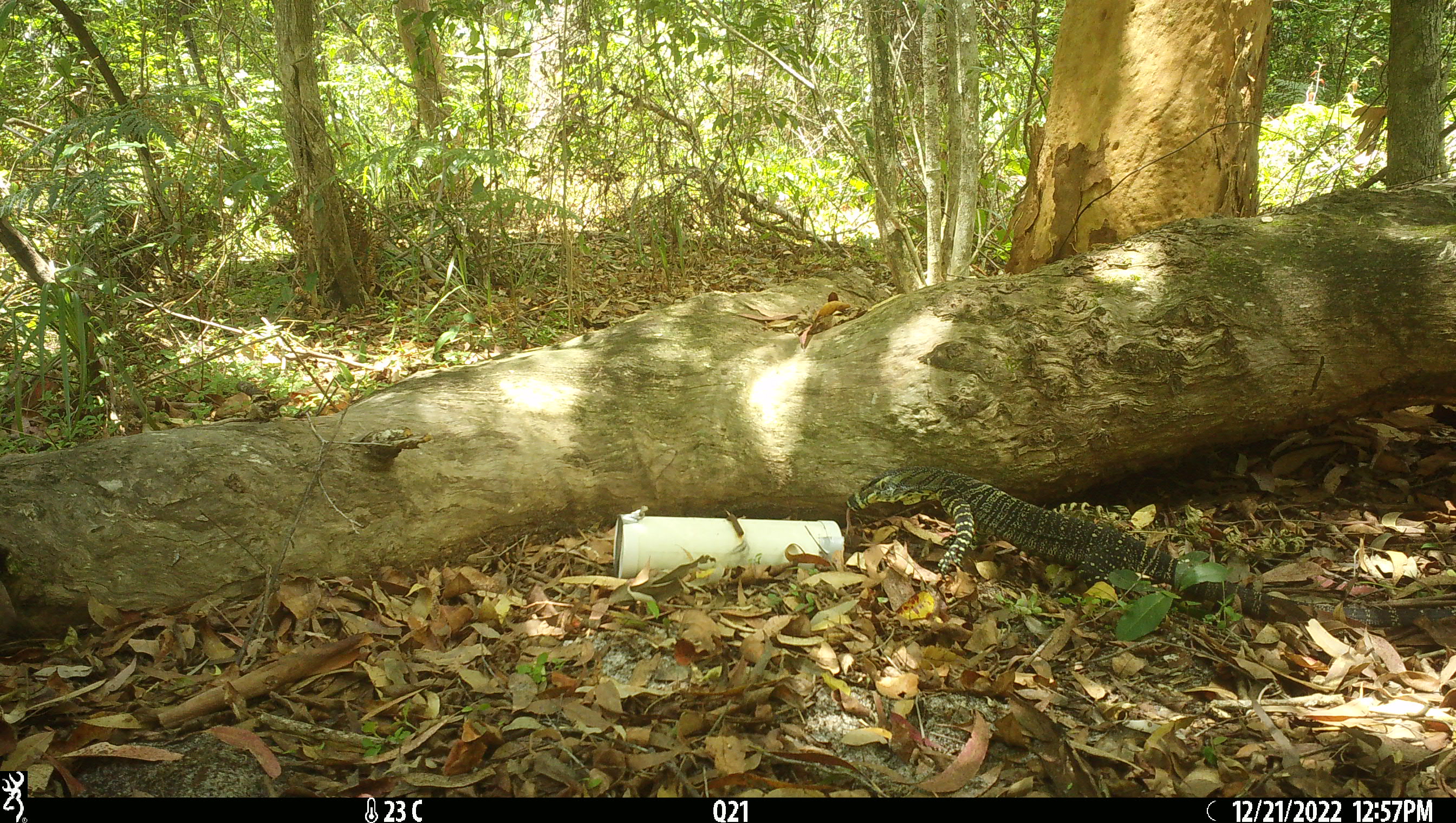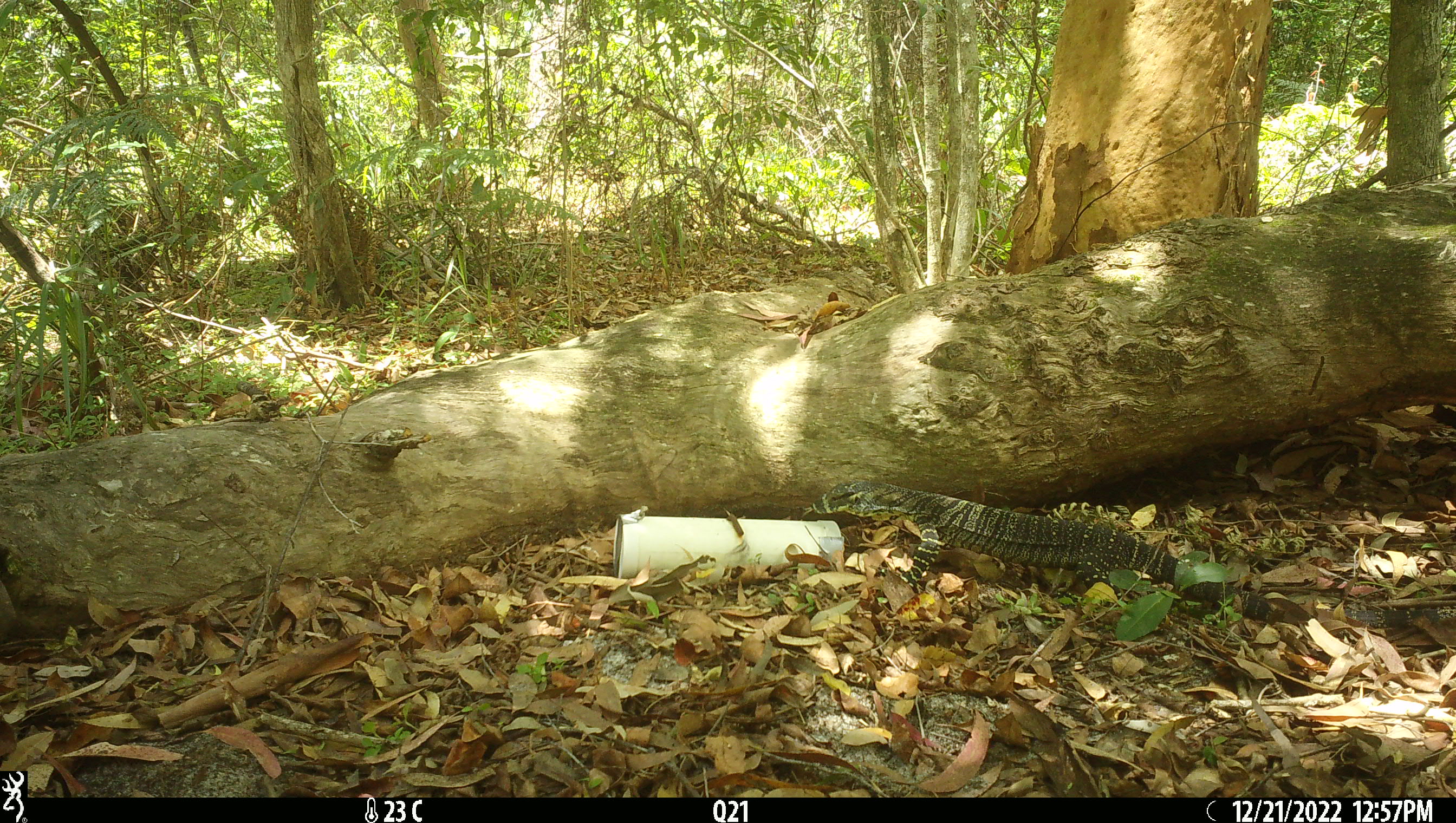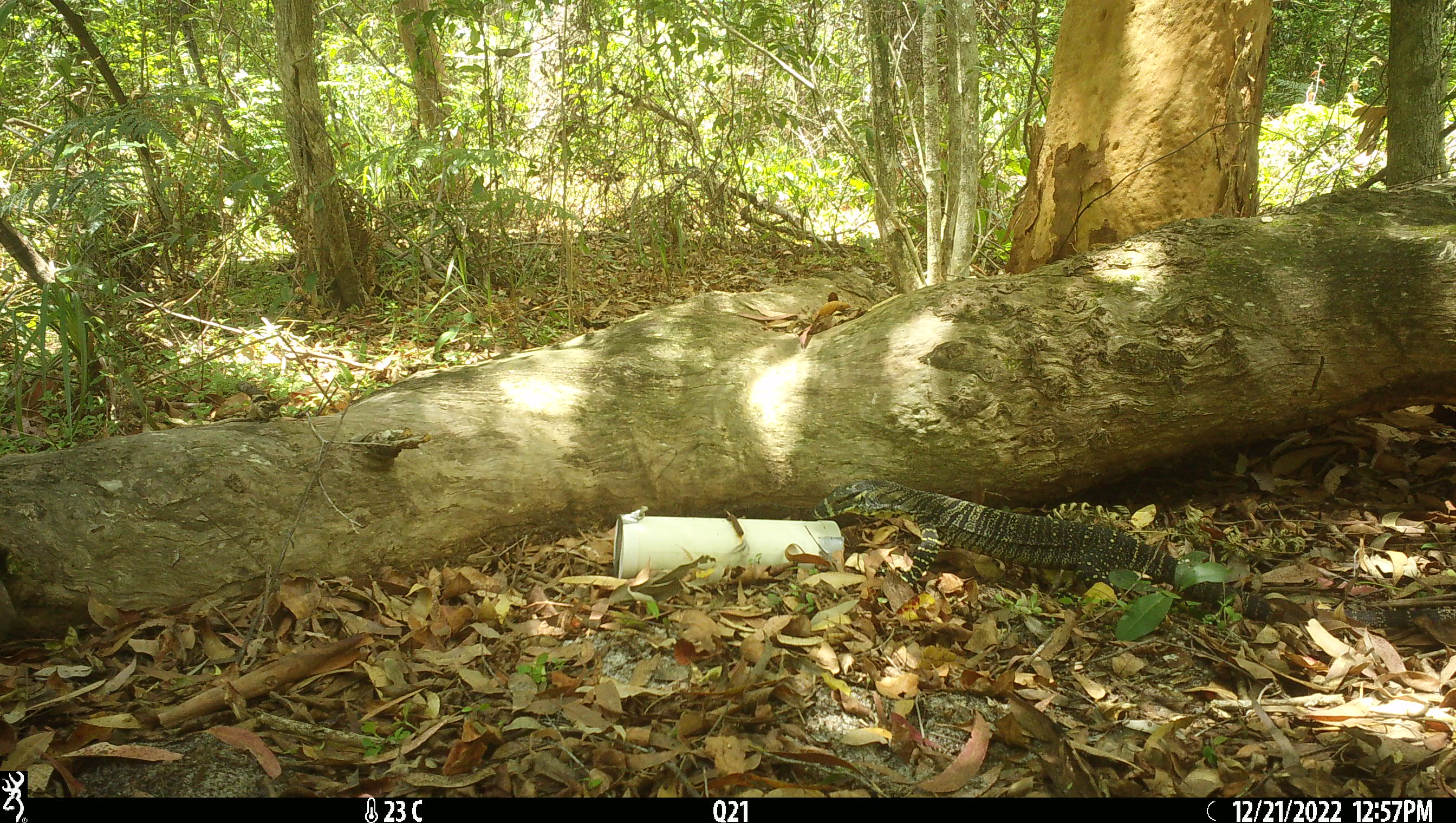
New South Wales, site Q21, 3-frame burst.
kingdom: Animalia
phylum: Chordata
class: Reptilia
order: Squamata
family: Varanidae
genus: Varanus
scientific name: Varanus varius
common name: lace monitor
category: goanna